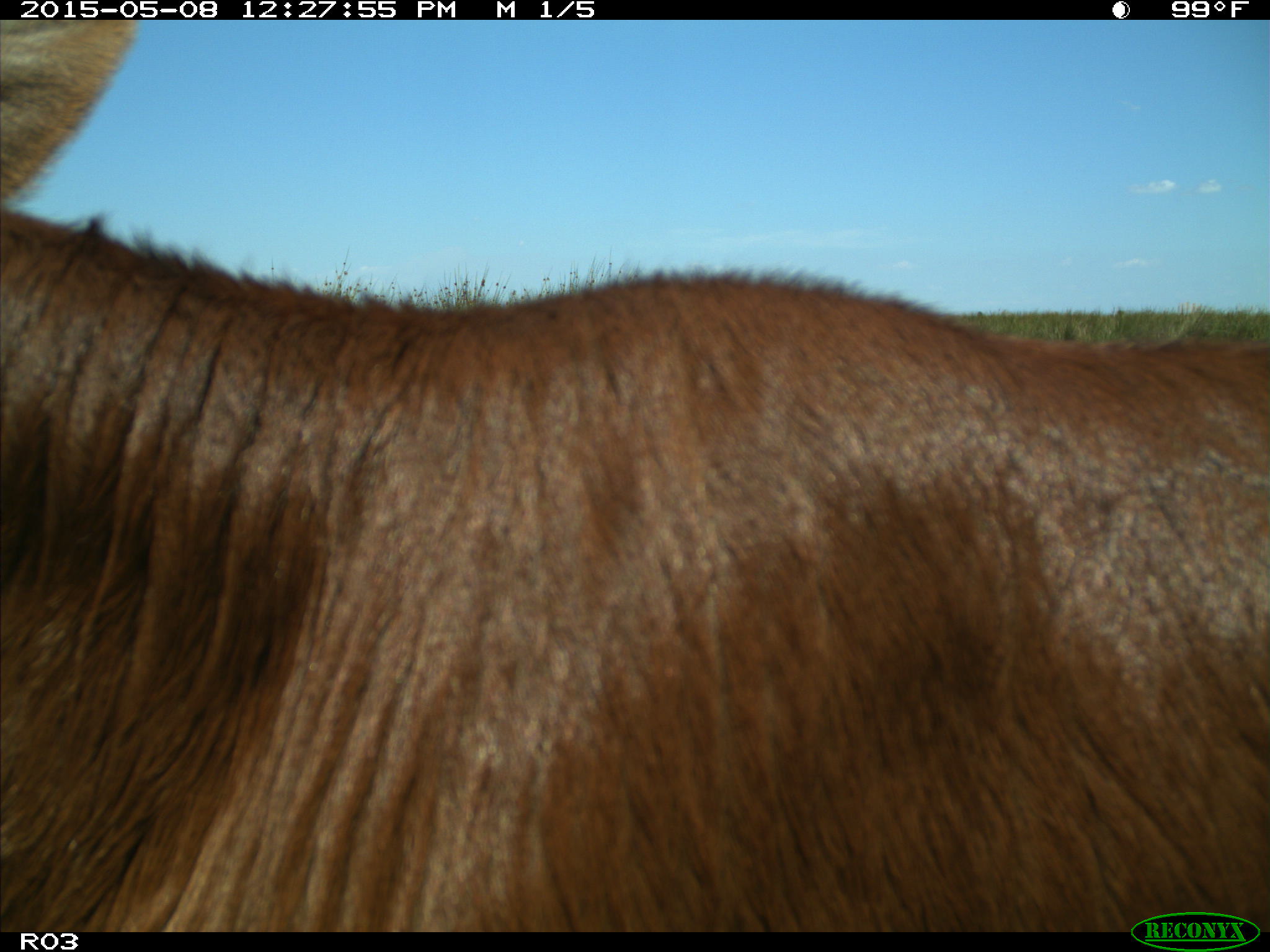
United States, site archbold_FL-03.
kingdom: Animalia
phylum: Chordata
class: Mammalia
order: Artiodactyla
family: Bovidae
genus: Bos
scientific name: Bos taurus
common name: domestic cow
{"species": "Bos taurus (domestic cow)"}